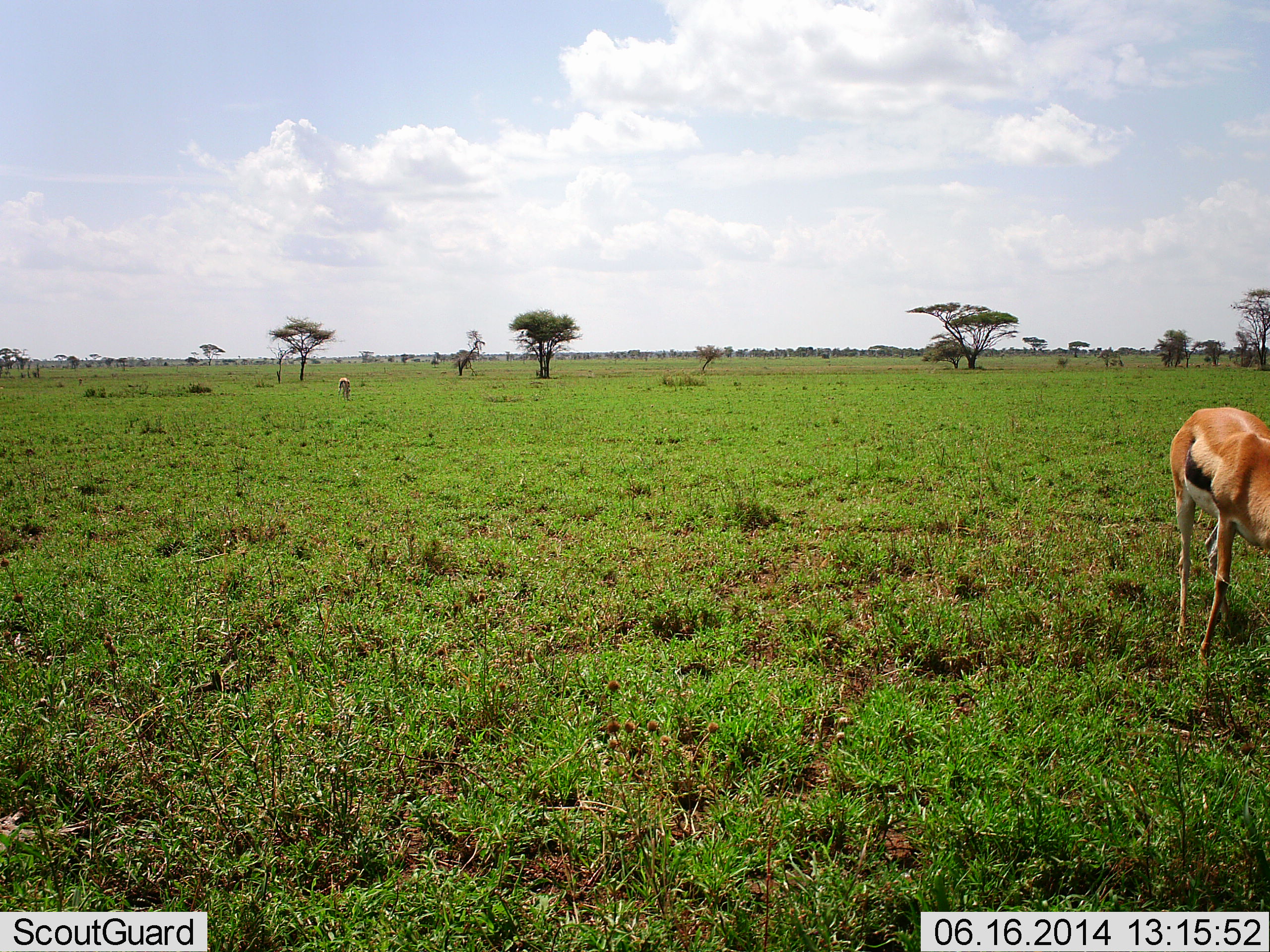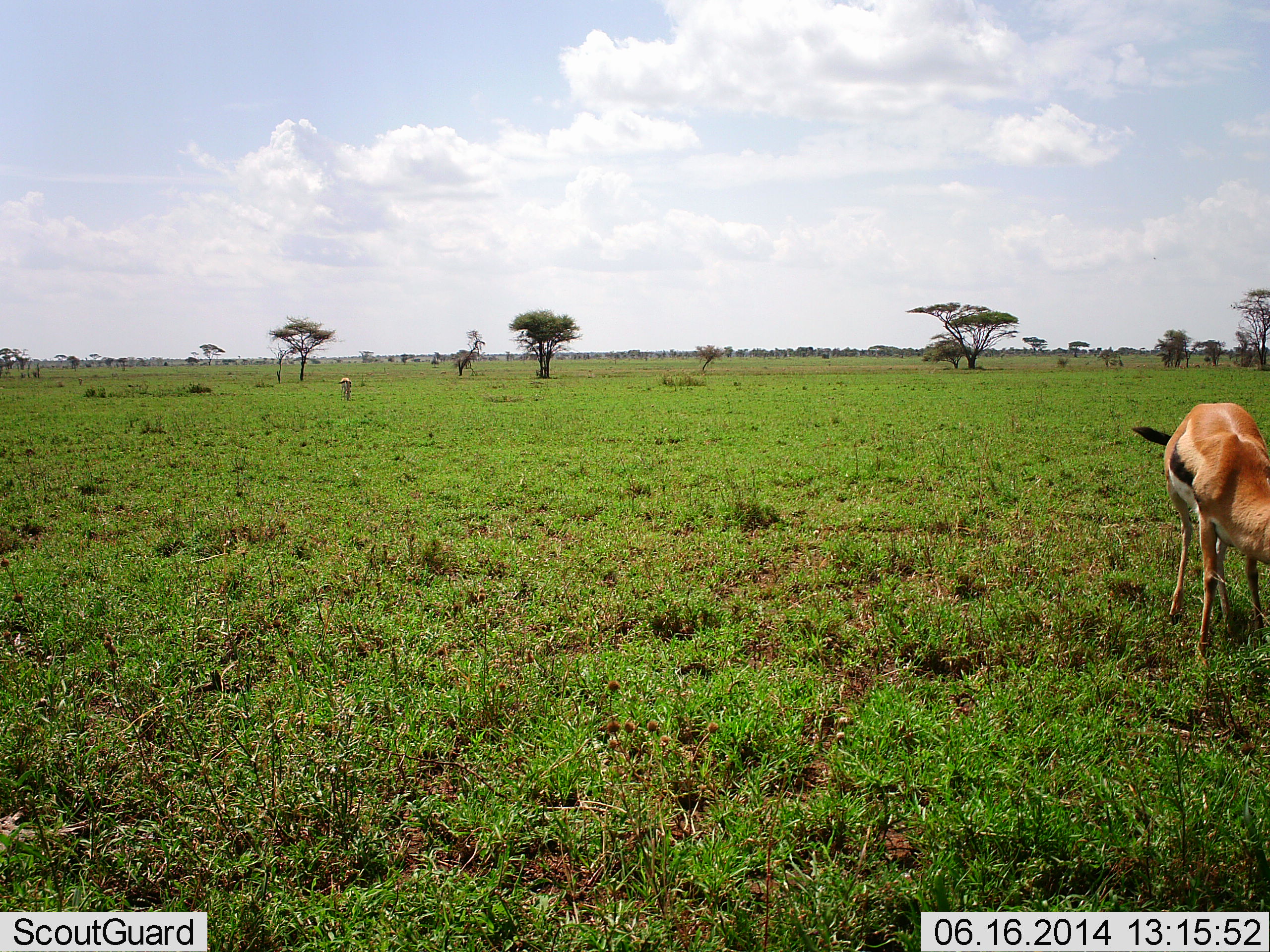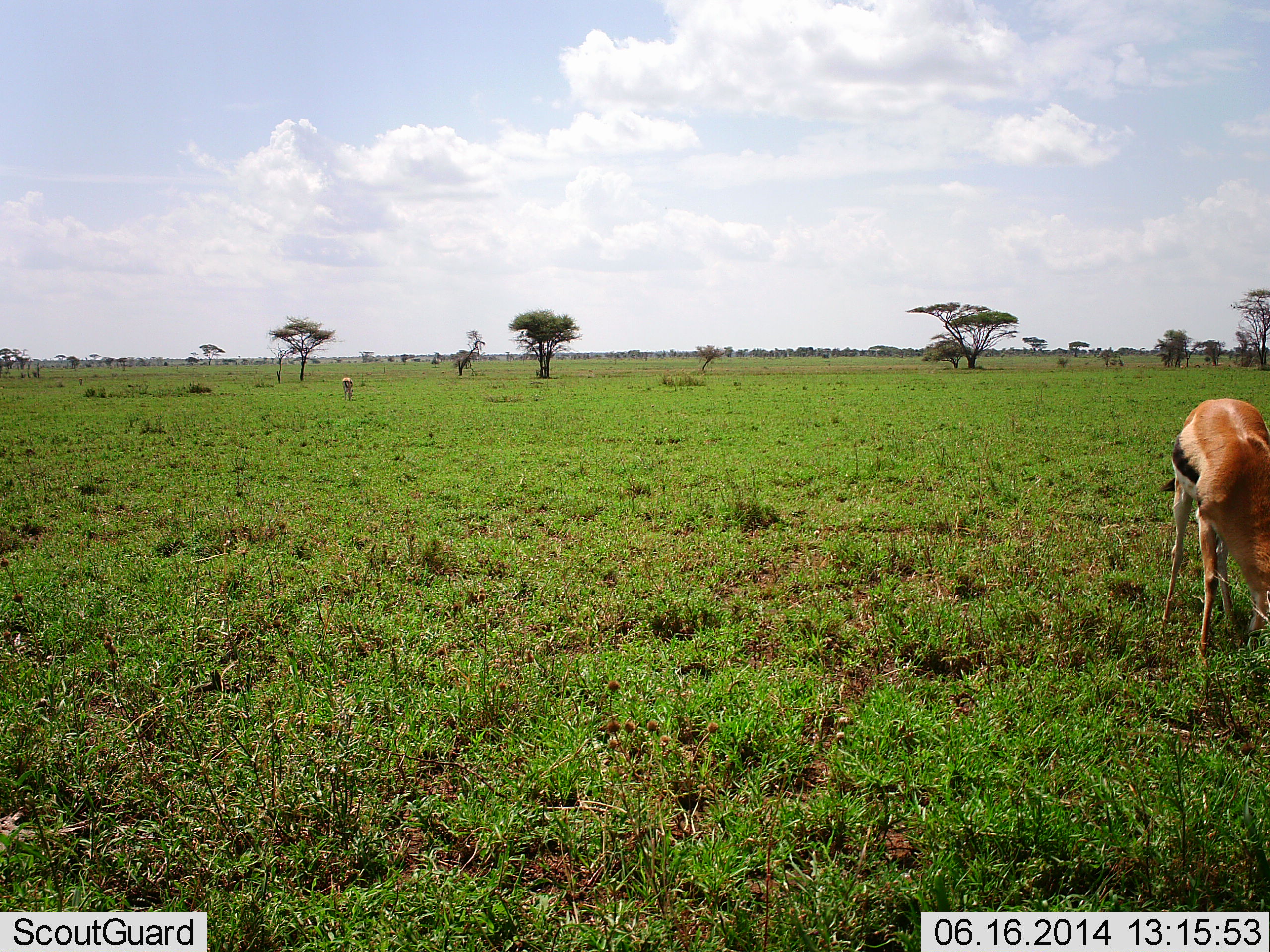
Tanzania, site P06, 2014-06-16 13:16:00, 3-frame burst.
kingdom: Animalia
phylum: Chordata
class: Mammalia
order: Artiodactyla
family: Bovidae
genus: Eudorcas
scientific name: Eudorcas thomsonii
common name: thomson's gazelle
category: gazellethomsons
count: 1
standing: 55%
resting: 0%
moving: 9%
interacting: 0%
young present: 0%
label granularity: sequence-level